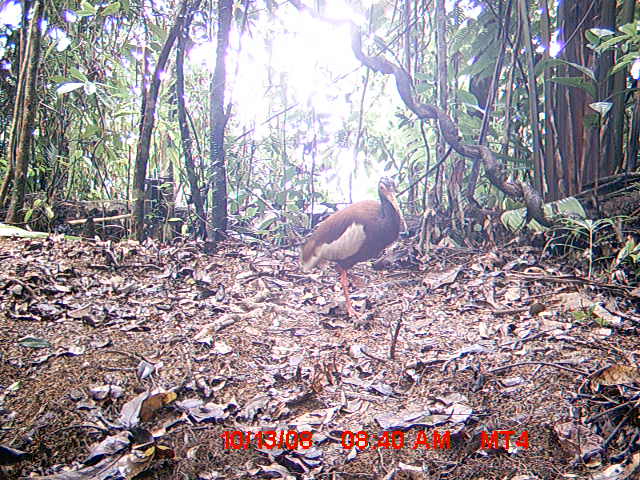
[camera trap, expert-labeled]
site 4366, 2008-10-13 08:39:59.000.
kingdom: Animalia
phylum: Chordata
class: Aves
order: Pelecaniformes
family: Threskiornithidae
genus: Lophotibis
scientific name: Lophotibis cristata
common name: madagascan ibis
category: lophotibis cristataa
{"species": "lophotibis cristataa (madagascan ibis) (Lophotibis cristata)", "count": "2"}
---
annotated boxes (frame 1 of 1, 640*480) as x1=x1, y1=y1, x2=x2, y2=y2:
lophotibis cristataa: x1=301, y1=174, x2=407, y2=321